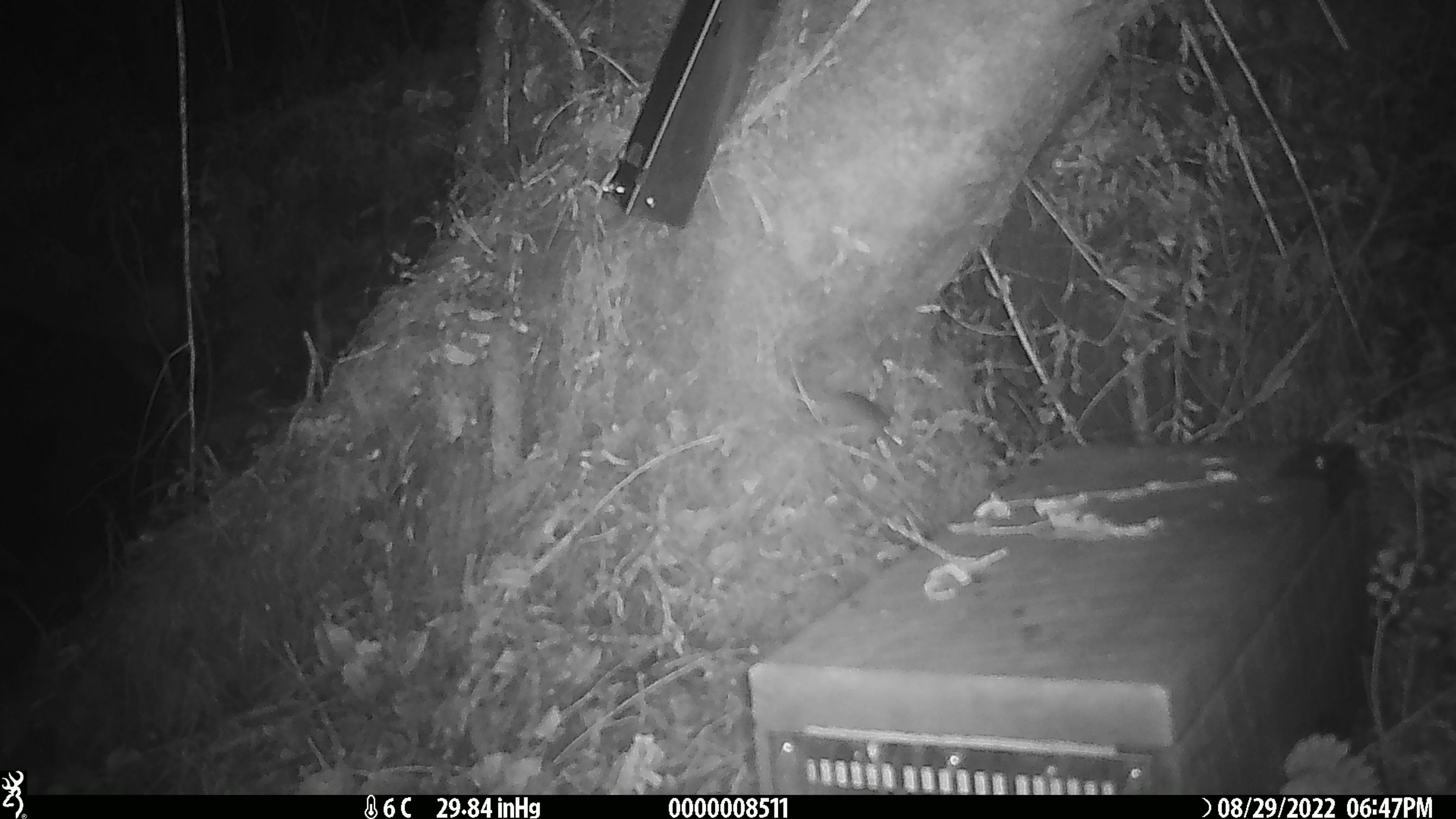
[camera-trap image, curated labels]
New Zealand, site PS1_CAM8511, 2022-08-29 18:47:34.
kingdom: Animalia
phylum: Chordata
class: Mammalia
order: Rodentia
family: Muridae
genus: Mus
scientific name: Mus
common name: mouse